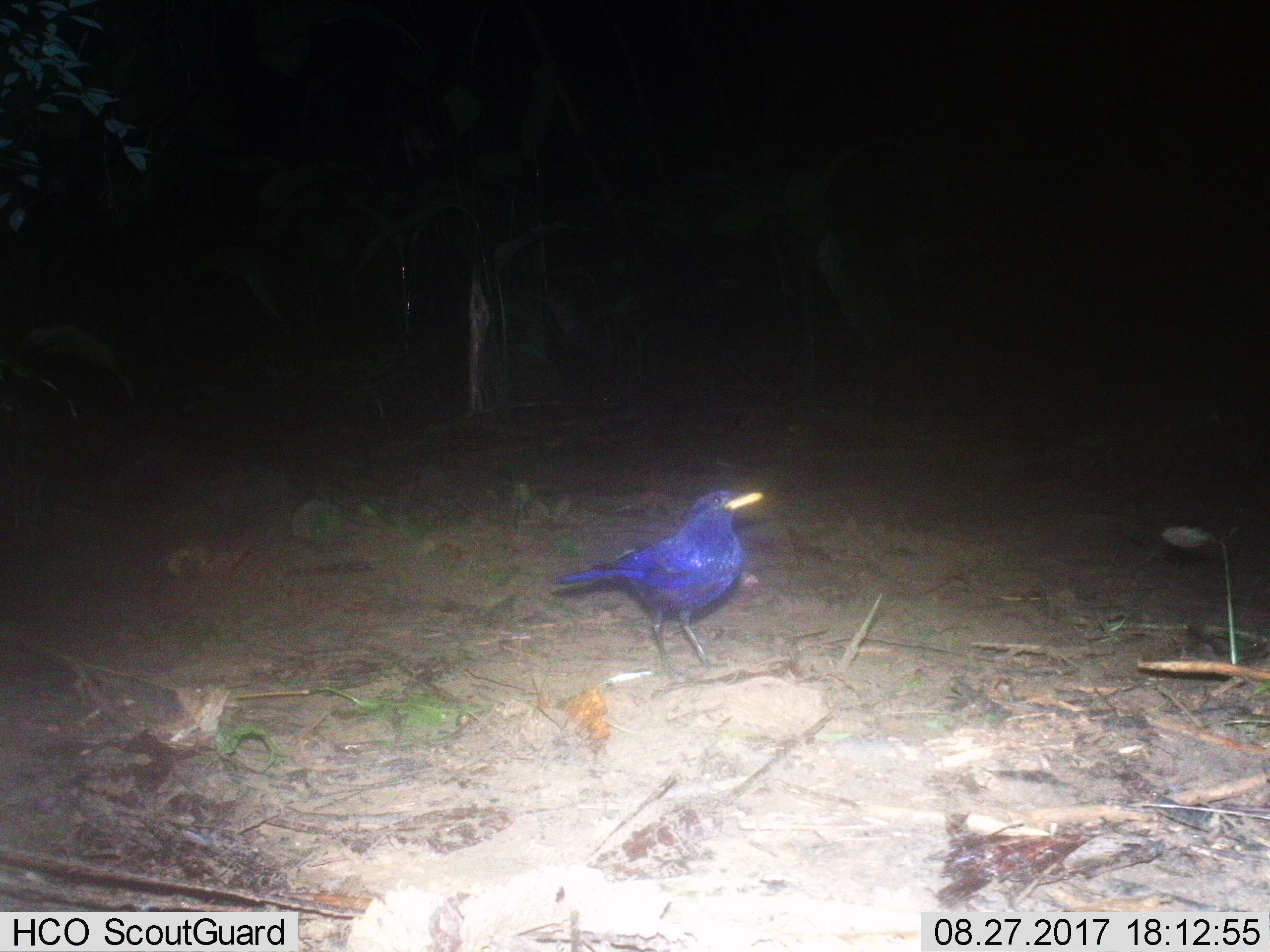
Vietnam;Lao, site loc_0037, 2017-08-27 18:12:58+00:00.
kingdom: Animalia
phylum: Chordata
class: Aves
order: Passeriformes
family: Muscicapidae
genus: Myophonus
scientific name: Myophonus caeruleus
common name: blue whistling thrush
Blue whistling thrush (Myophonus caeruleus). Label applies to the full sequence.